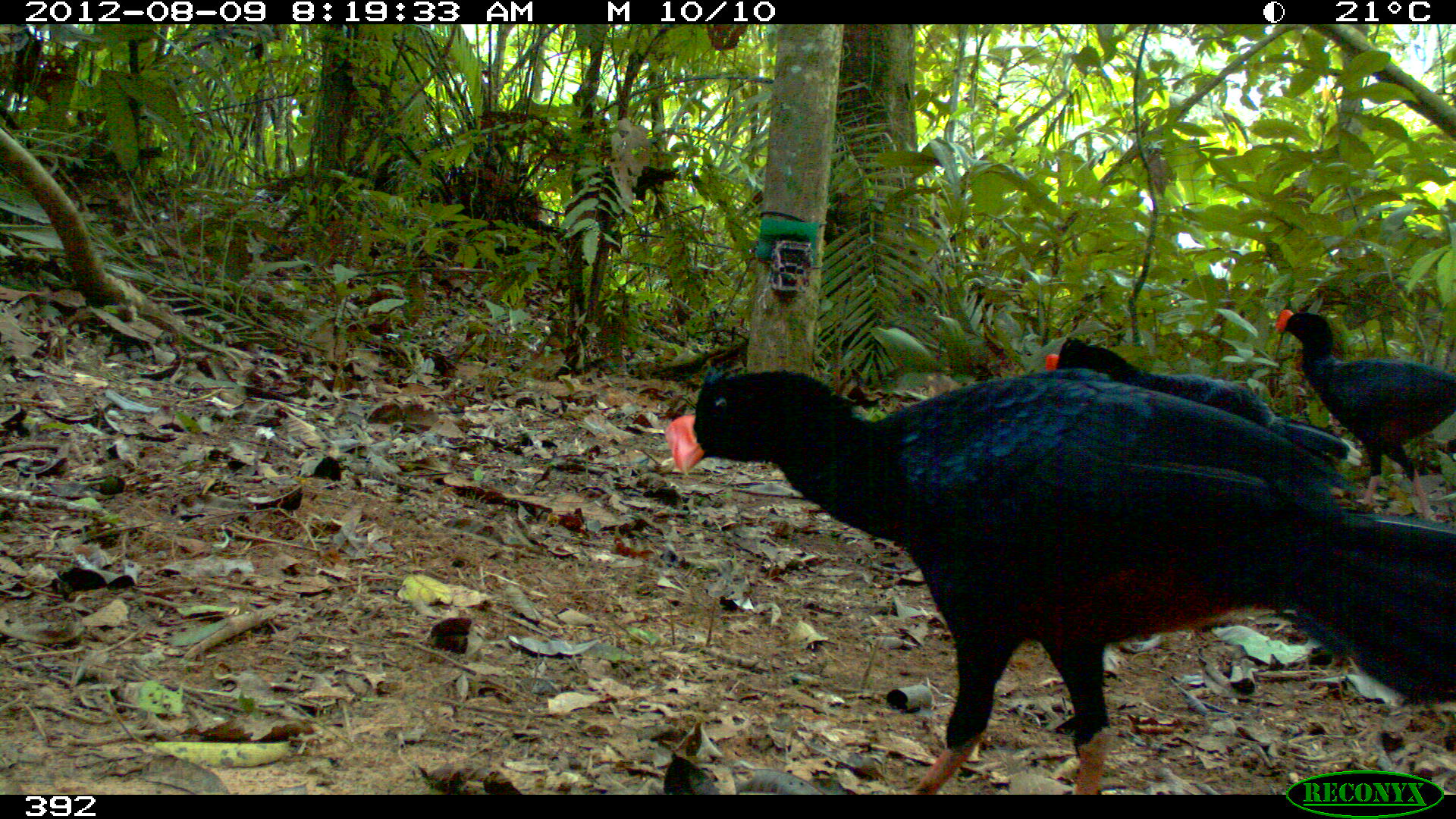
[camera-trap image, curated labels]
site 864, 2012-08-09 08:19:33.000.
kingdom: Animalia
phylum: Chordata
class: Aves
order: Galliformes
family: Cracidae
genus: Mitu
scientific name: Mitu tuberosum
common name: razor-billed curassow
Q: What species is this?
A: Mitu tuberosum (razor-billed curassow).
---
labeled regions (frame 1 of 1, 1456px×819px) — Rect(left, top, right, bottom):
mitu tuberosum: Rect(662, 370, 1450, 795); Rect(1044, 336, 1362, 468); Rect(1274, 308, 1453, 517)